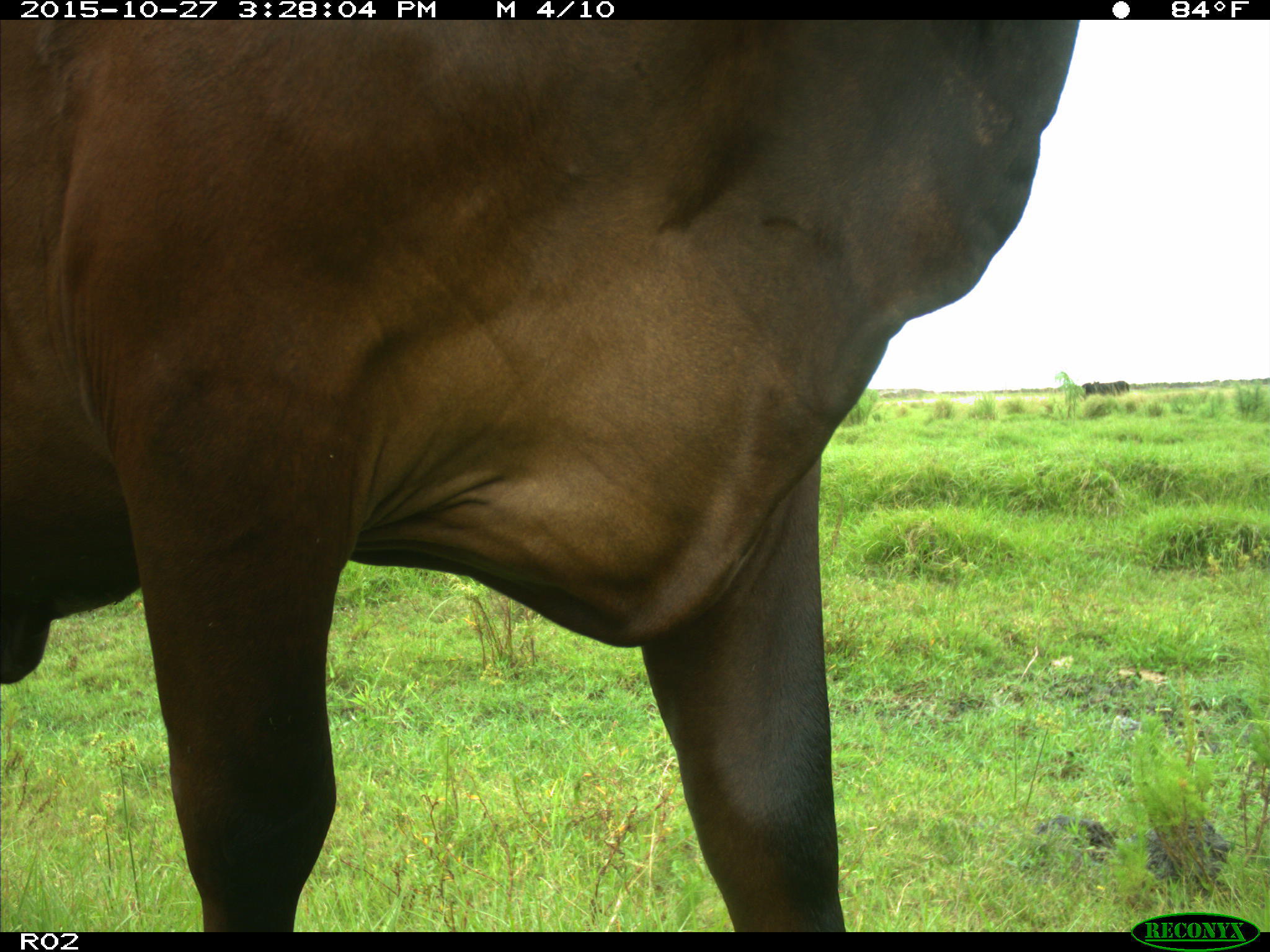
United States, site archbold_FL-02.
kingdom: Animalia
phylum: Chordata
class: Mammalia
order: Artiodactyla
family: Bovidae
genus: Bos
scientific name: Bos taurus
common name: domestic cow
Bos taurus (domestic cow).